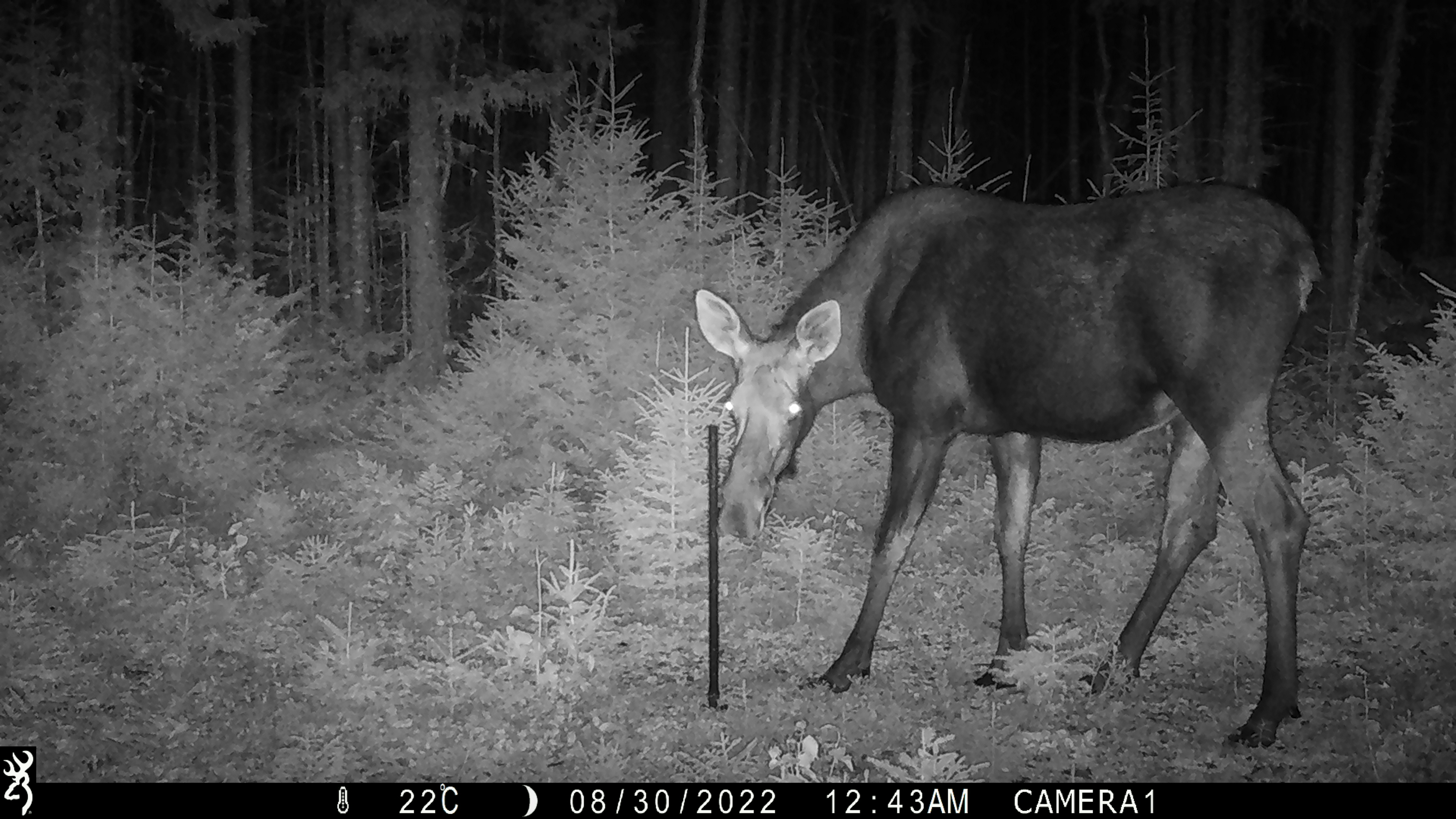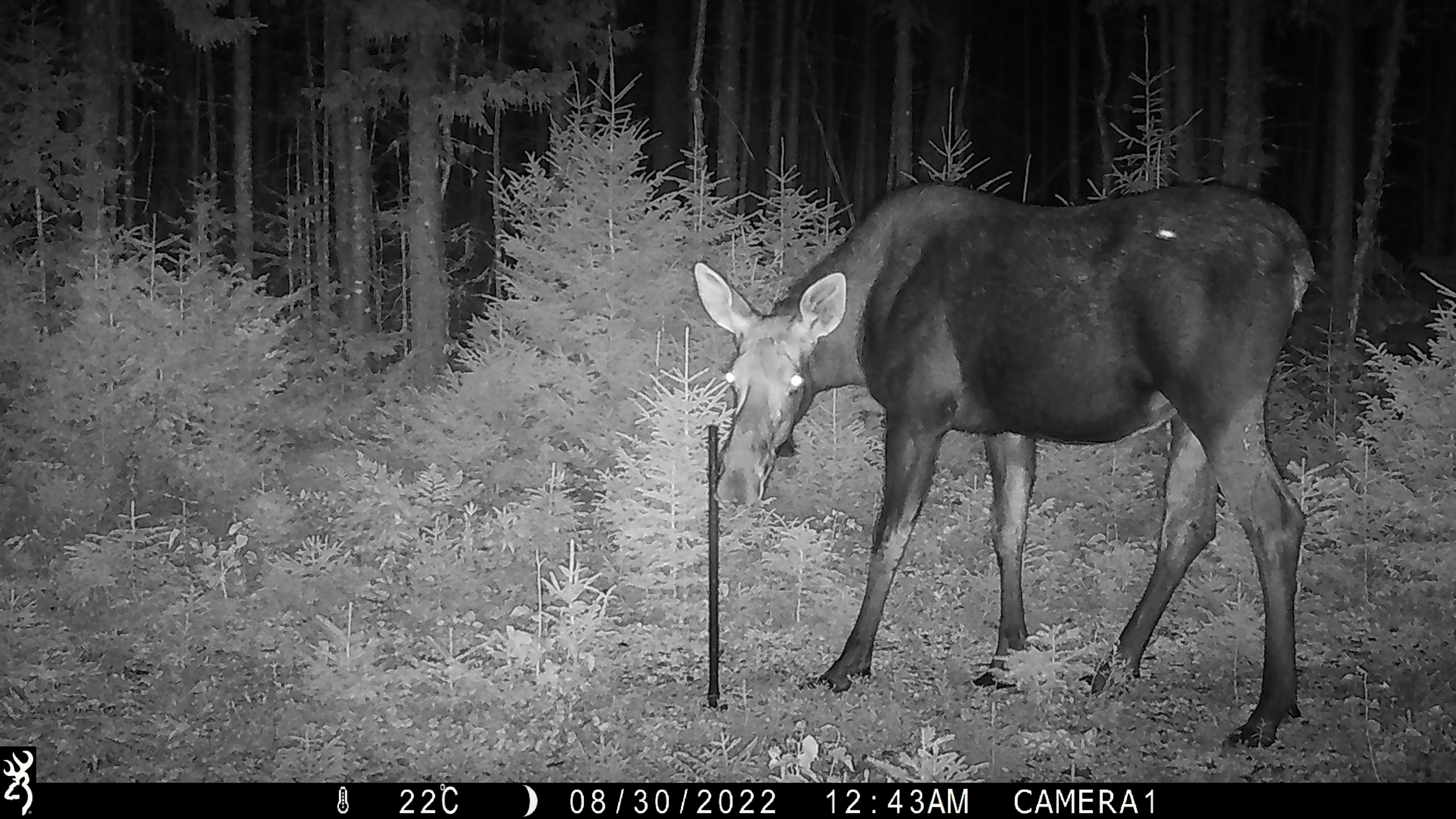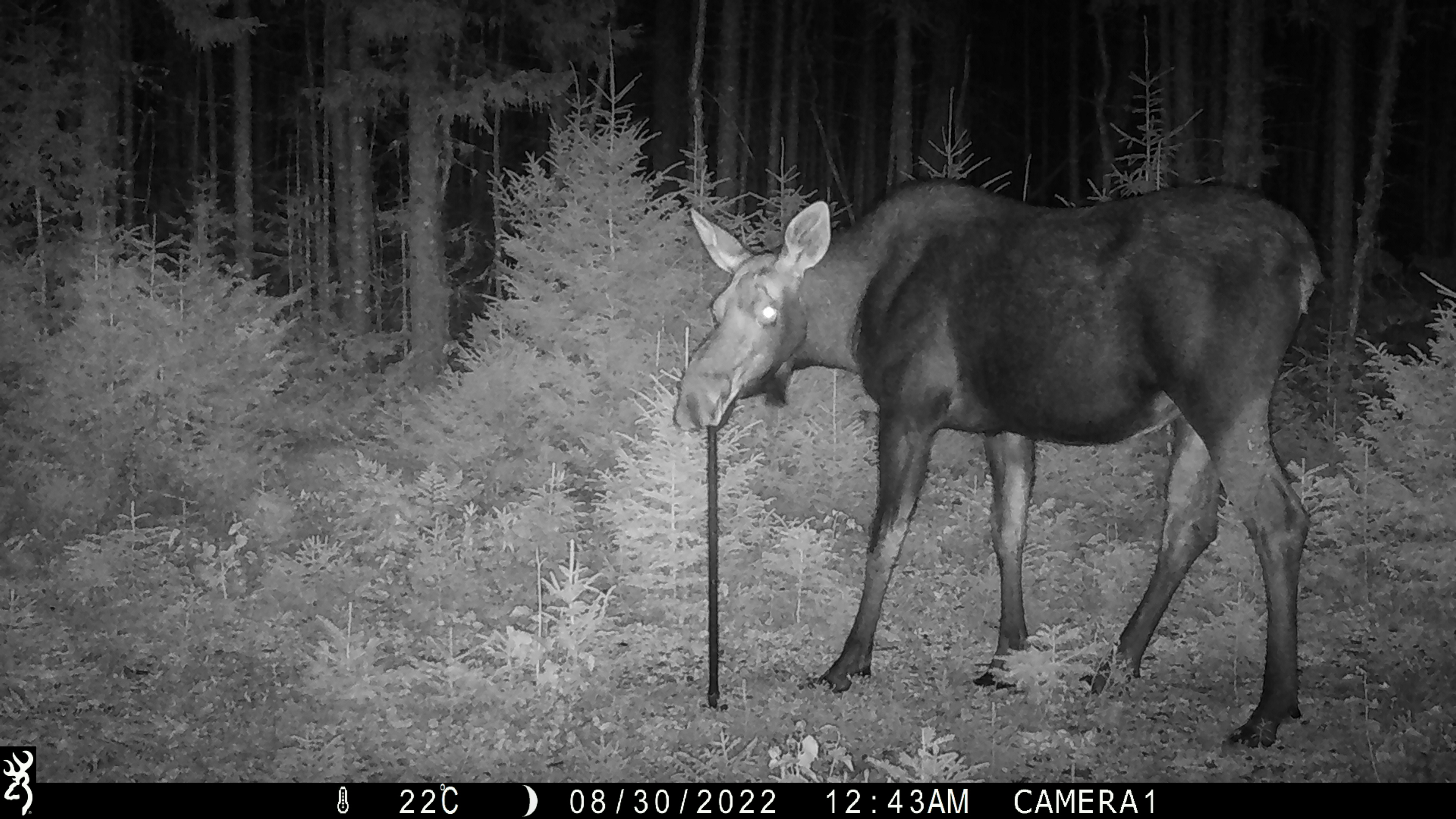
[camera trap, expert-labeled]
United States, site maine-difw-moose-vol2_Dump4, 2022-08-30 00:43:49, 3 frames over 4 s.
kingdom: Animalia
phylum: Chordata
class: Mammalia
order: Artiodactyla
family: Cervidae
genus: Alces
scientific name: Alces alces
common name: moose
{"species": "moose (Alces alces)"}